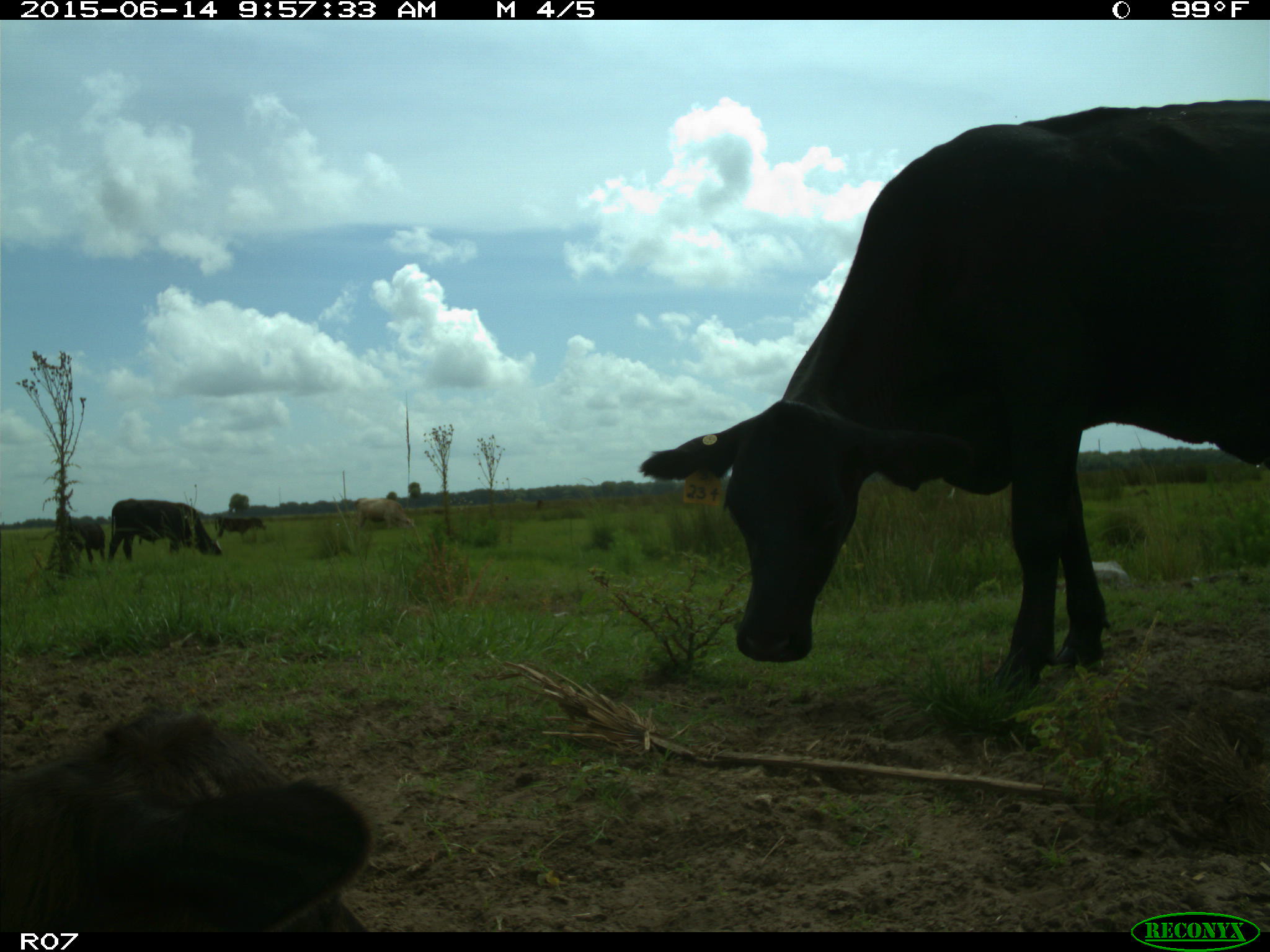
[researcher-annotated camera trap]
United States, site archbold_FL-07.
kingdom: Animalia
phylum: Chordata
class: Mammalia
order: Artiodactyla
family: Bovidae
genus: Bos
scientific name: Bos taurus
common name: domestic cow